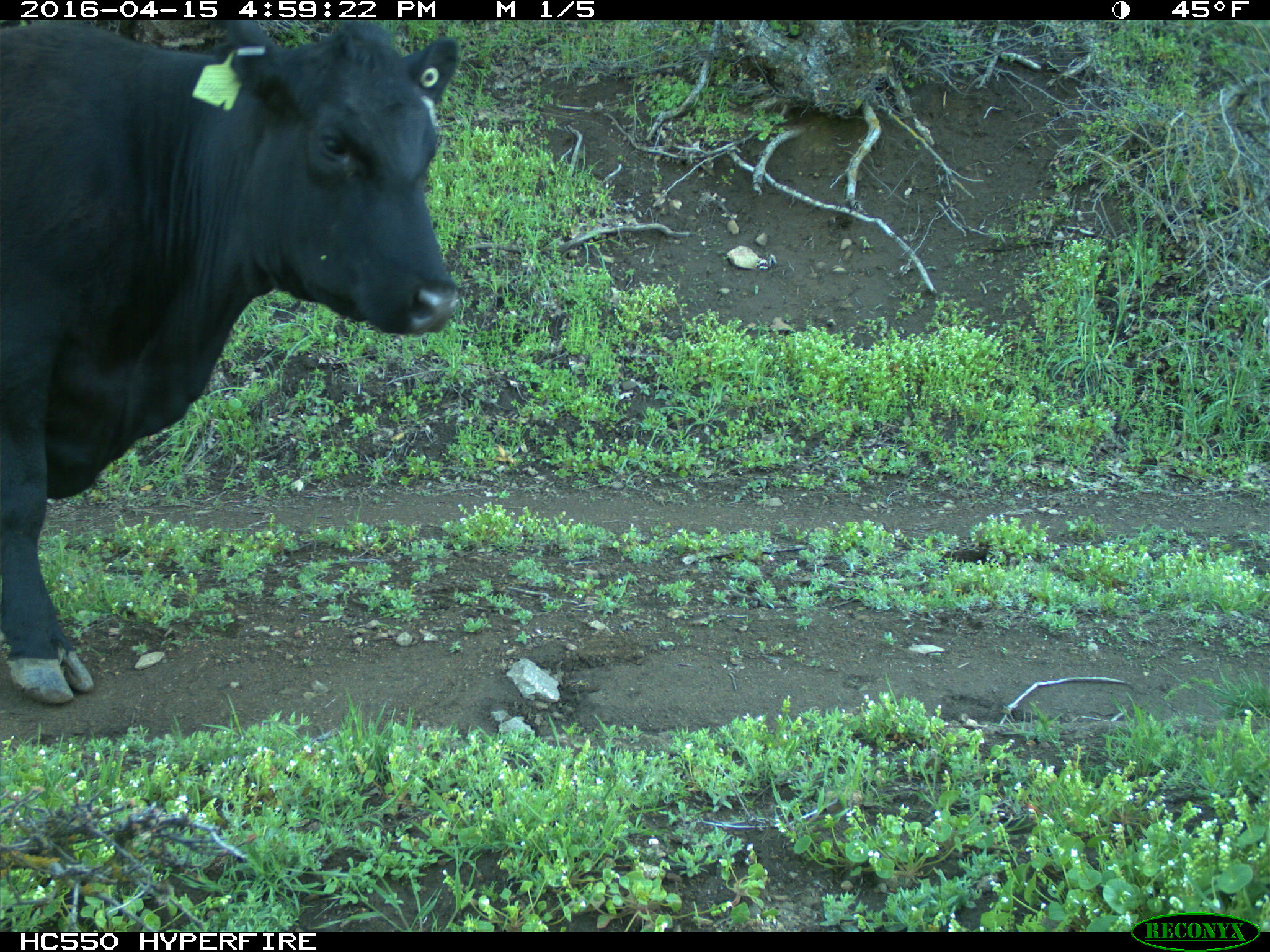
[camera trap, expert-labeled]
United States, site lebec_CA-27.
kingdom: Animalia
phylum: Chordata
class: Mammalia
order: Artiodactyla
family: Bovidae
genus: Bos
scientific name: Bos taurus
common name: domestic cow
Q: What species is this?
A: Bos taurus (domestic cow).